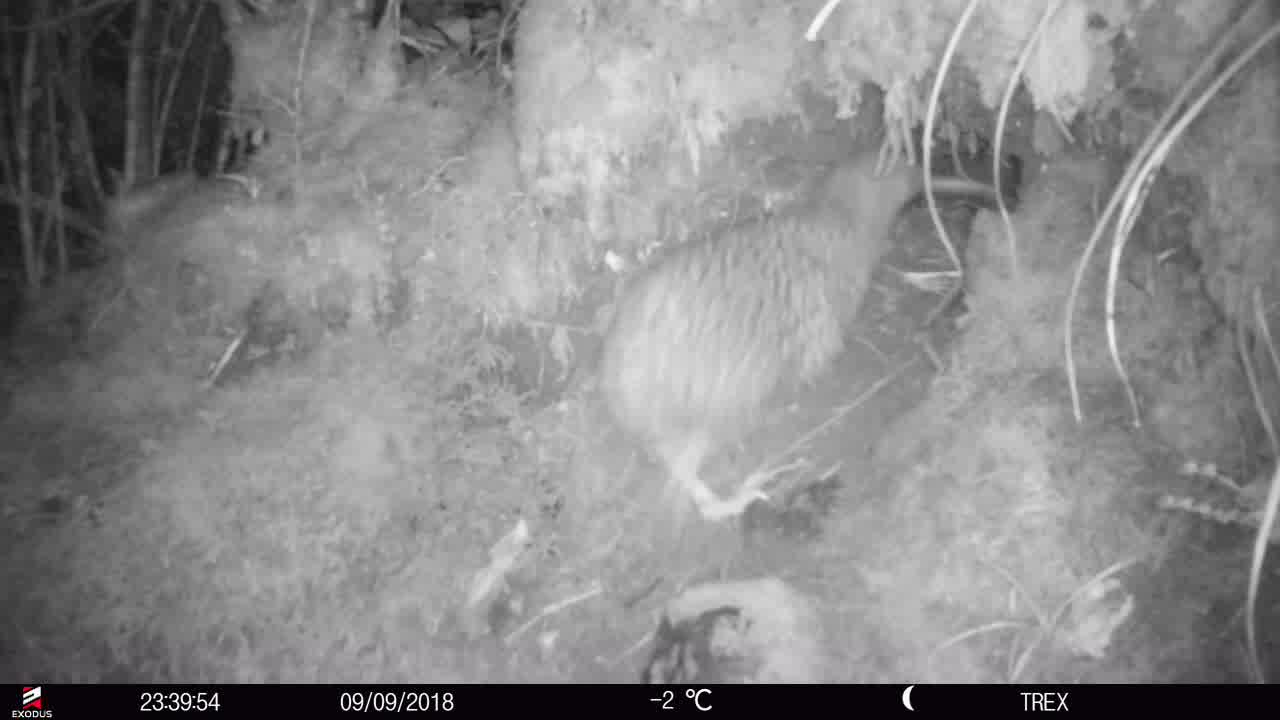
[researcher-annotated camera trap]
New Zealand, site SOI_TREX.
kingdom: Animalia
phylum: Chordata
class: Aves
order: Apterygiformes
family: Apterygidae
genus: Apteryx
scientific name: Apteryx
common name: kiwi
Kiwi (Apteryx).